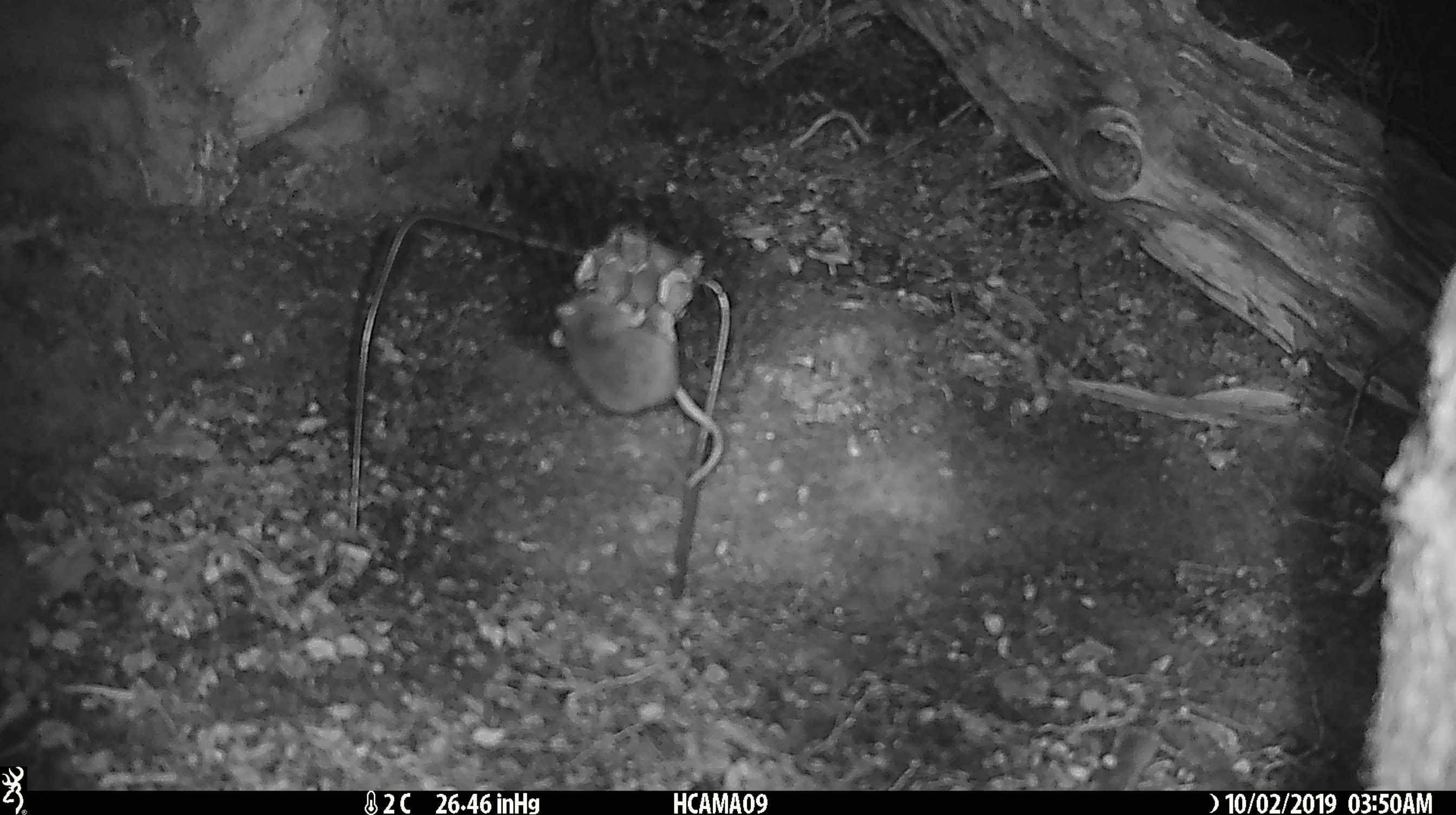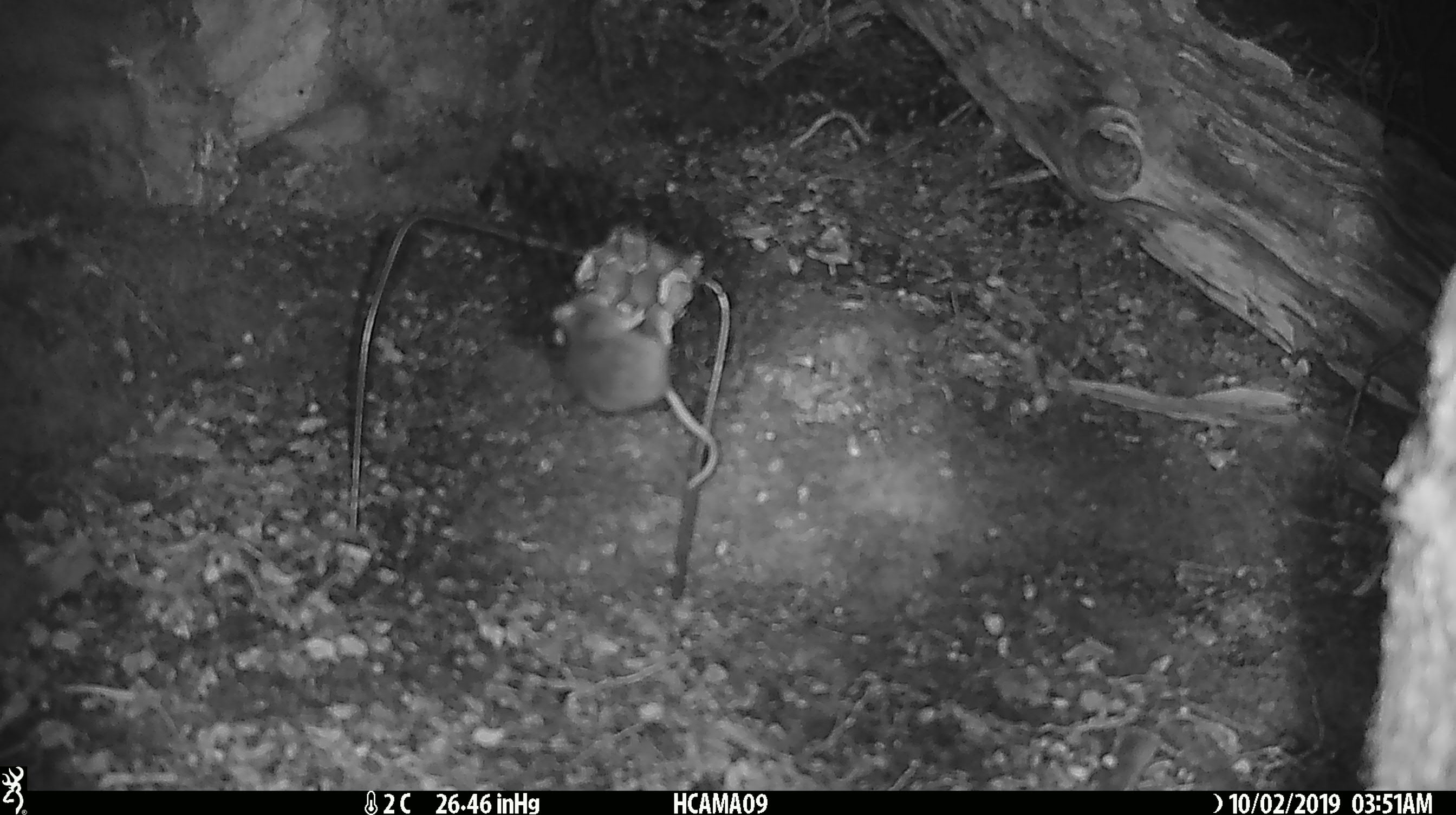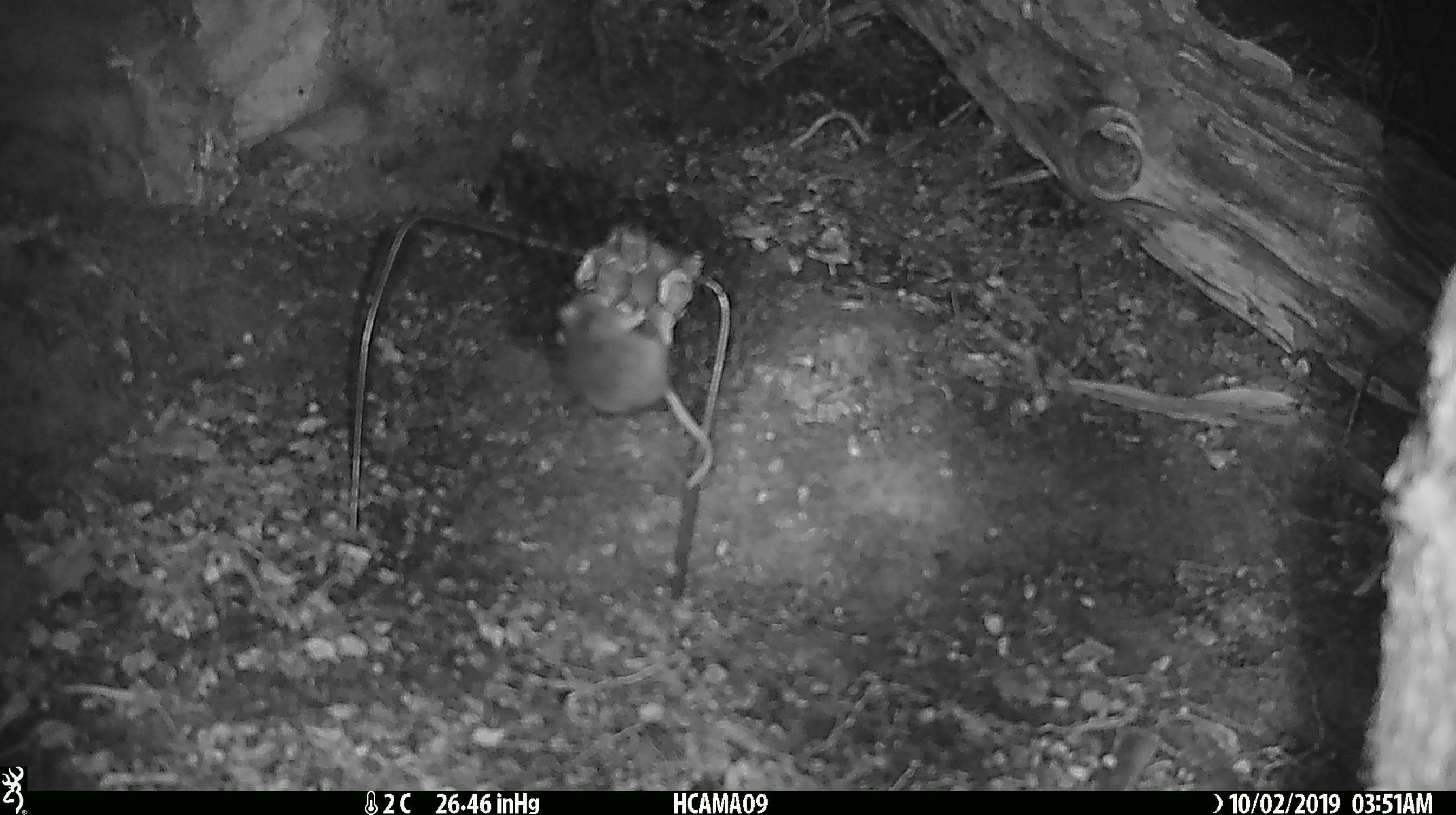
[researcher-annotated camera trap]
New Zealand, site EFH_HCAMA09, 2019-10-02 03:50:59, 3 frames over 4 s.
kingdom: Animalia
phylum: Chordata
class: Mammalia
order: Rodentia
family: Muridae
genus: Mus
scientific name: Mus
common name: mouse